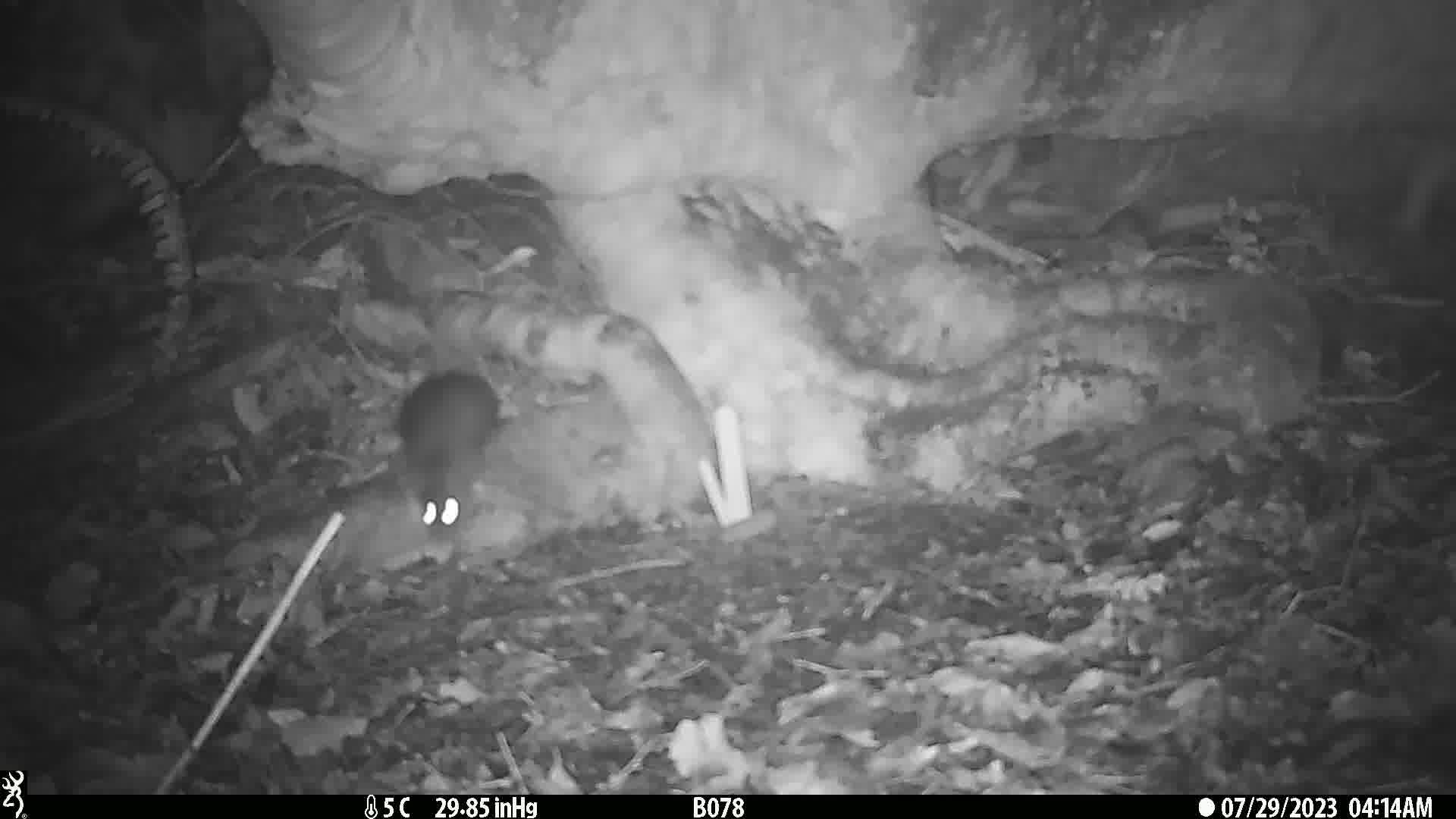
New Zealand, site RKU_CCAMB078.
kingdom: Animalia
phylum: Chordata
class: Mammalia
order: Rodentia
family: Muridae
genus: Rattus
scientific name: Rattus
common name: rat